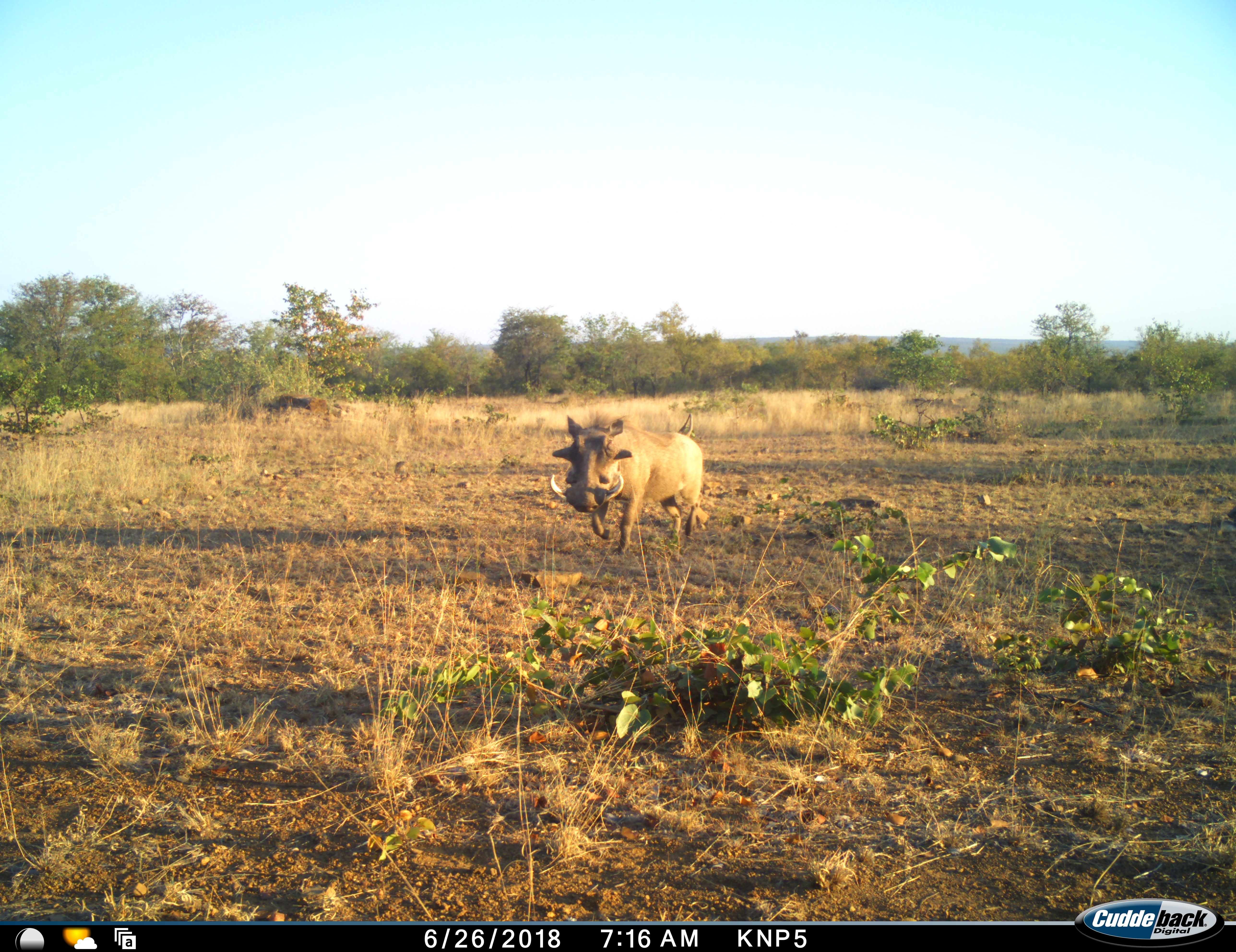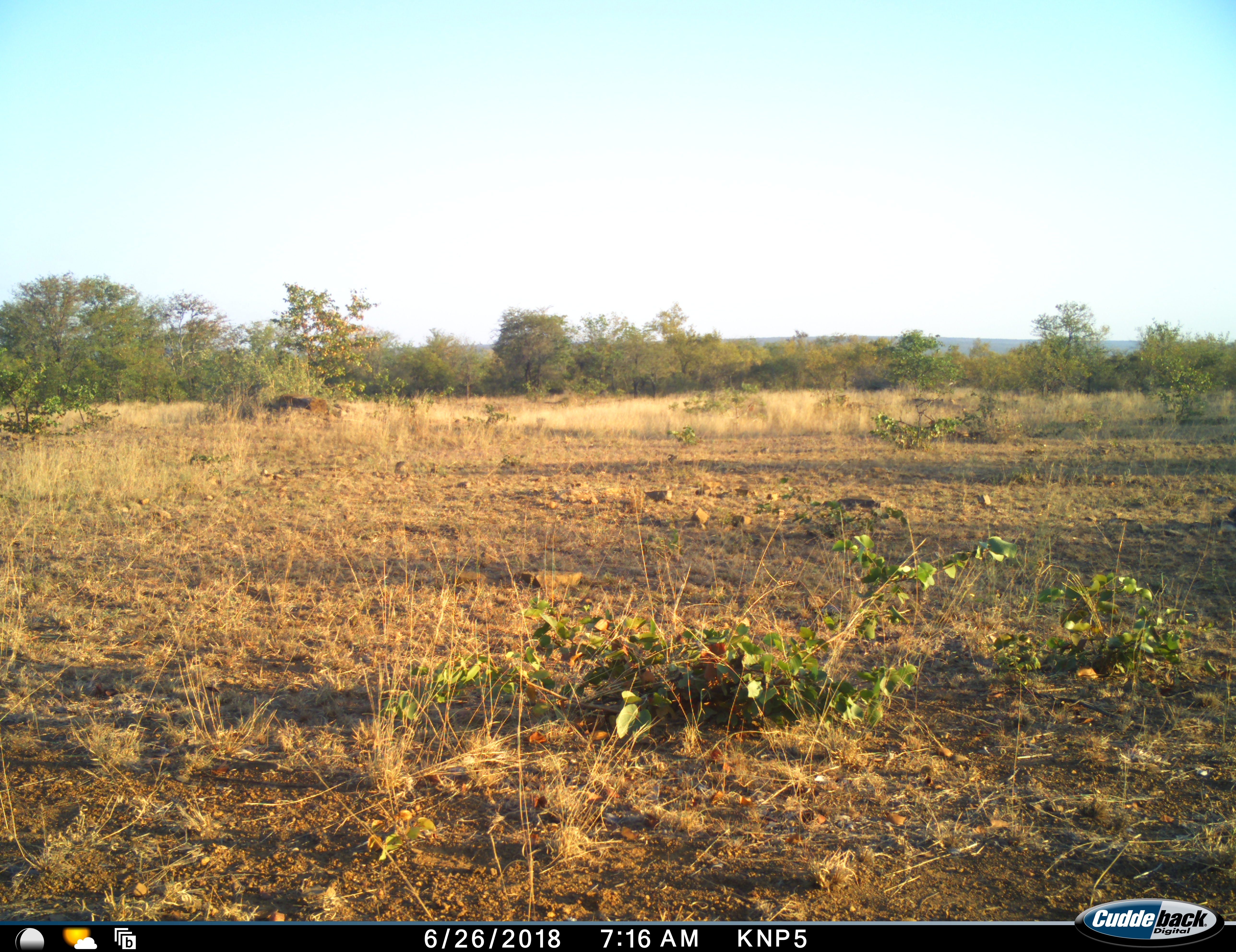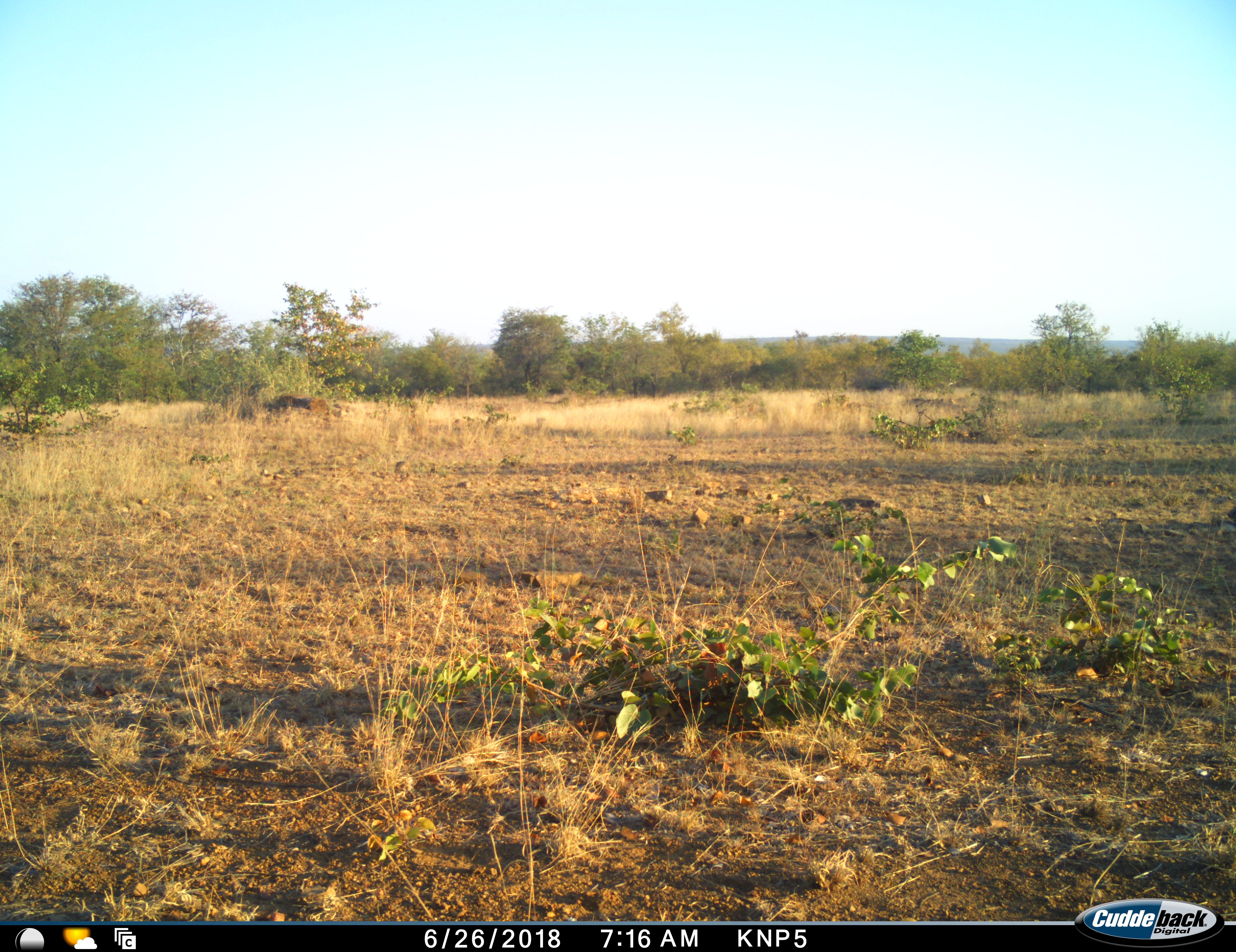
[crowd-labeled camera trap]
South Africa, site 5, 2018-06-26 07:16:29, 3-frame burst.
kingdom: Animalia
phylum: Chordata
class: Mammalia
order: Artiodactyla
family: Suidae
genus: Phacochoerus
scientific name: Phacochoerus africanus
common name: warthog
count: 1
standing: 0%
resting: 0%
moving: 100%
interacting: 0%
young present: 0%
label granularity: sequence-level